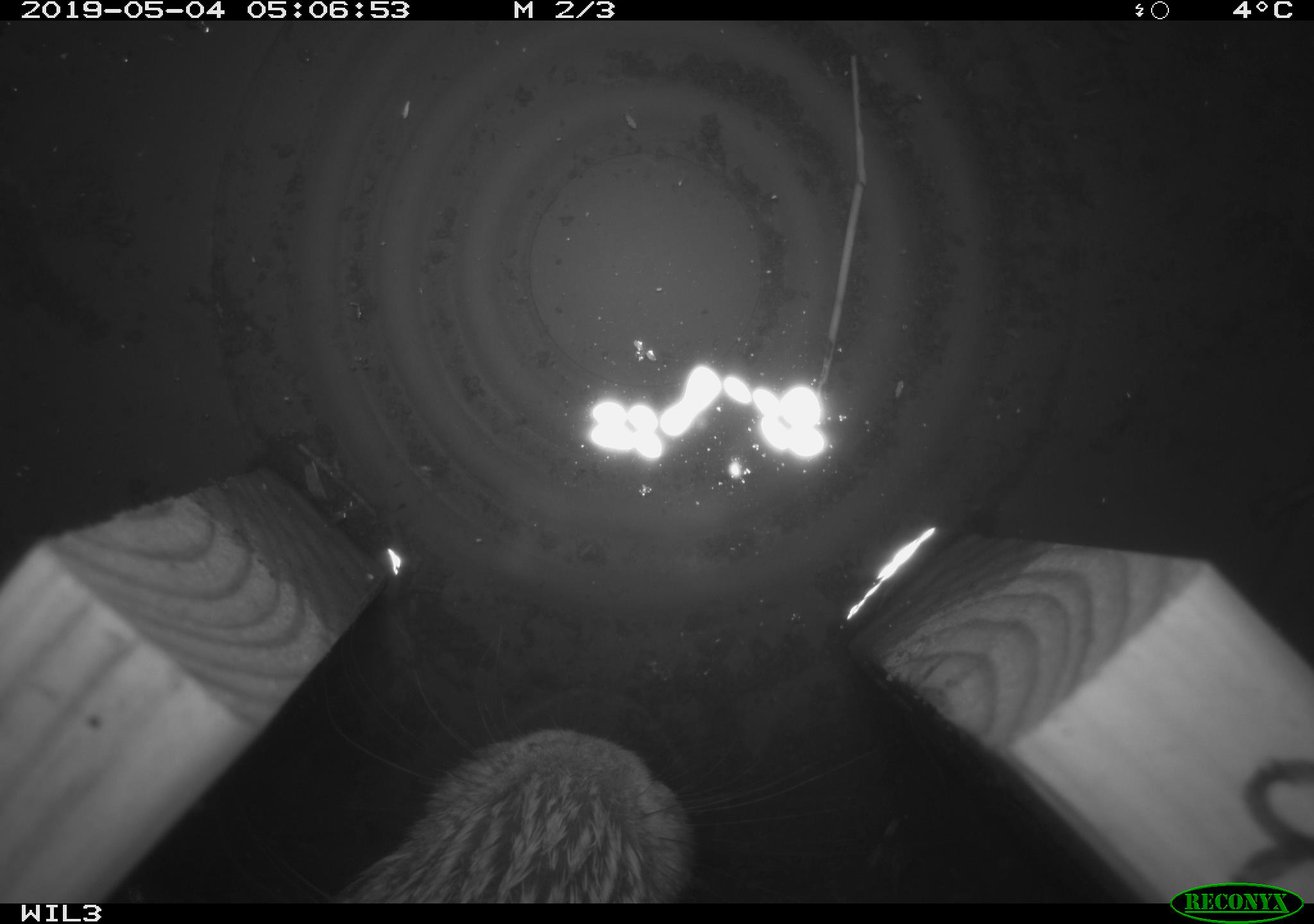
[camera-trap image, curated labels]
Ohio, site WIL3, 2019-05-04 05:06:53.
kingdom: Animalia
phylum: Chordata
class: Mammalia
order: Lagomorpha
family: Leporidae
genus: Sylvilagus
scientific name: Sylvilagus floridanus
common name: eastern cottontail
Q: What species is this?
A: Eastern cottontail (Sylvilagus floridanus).